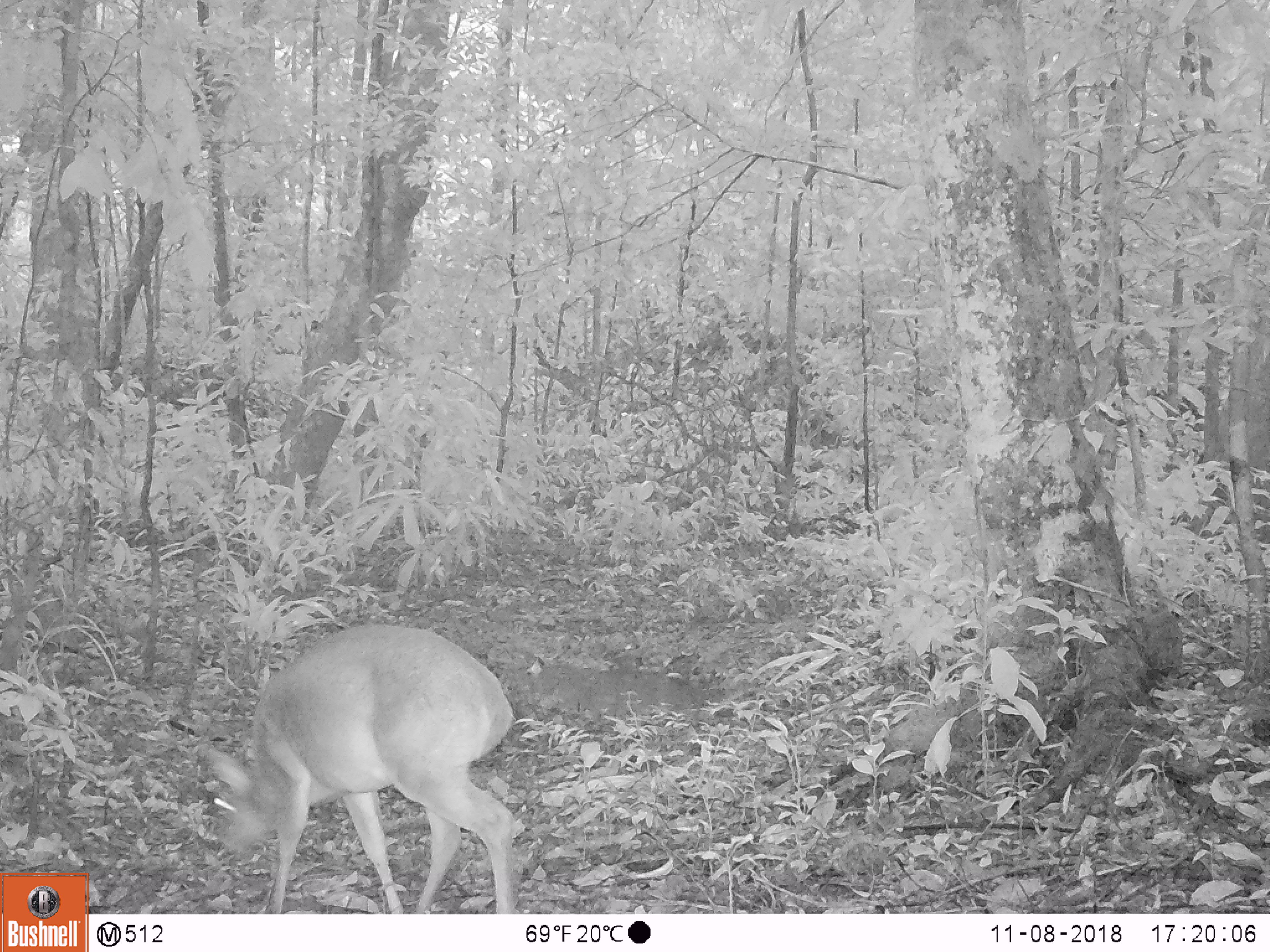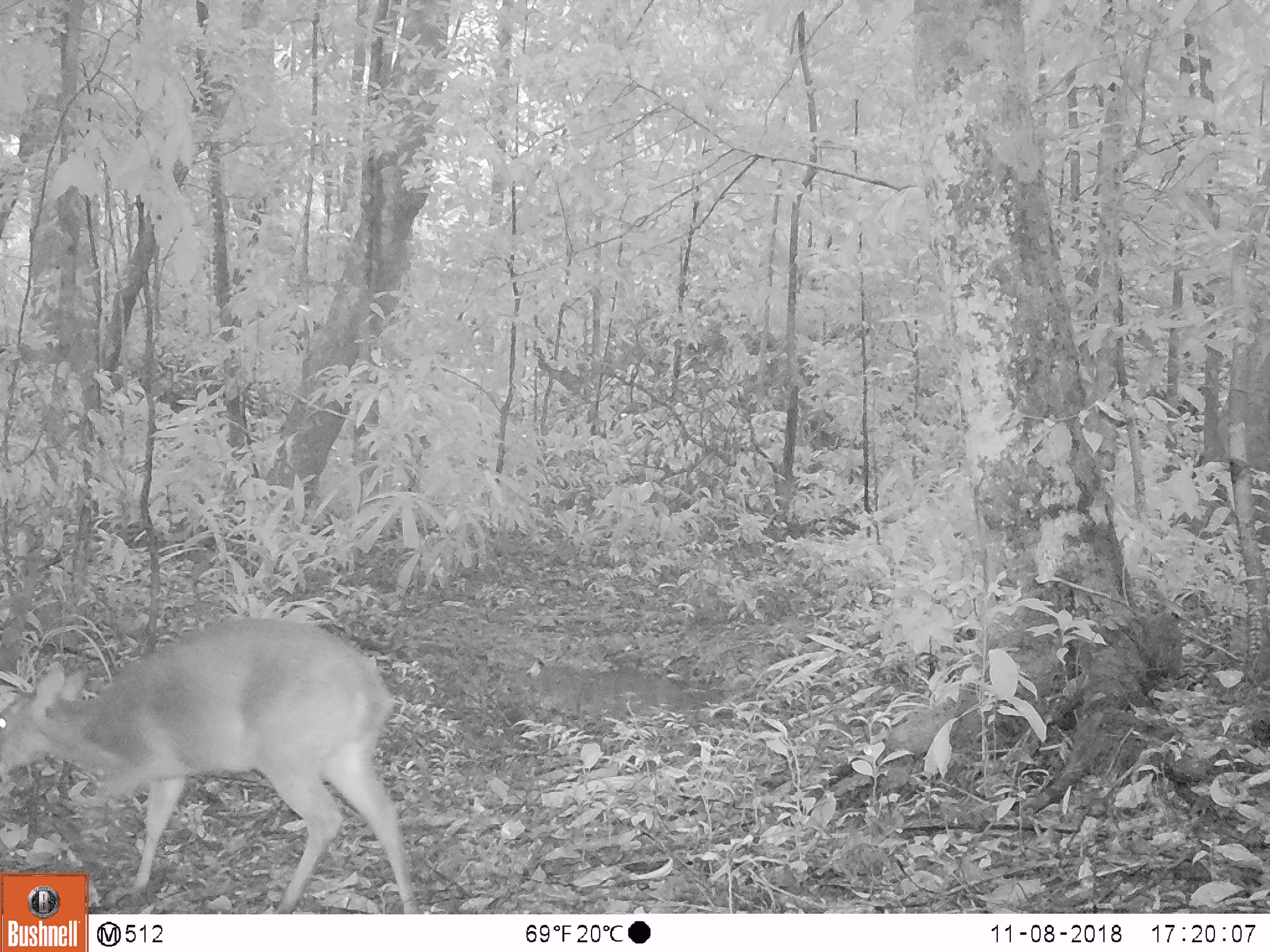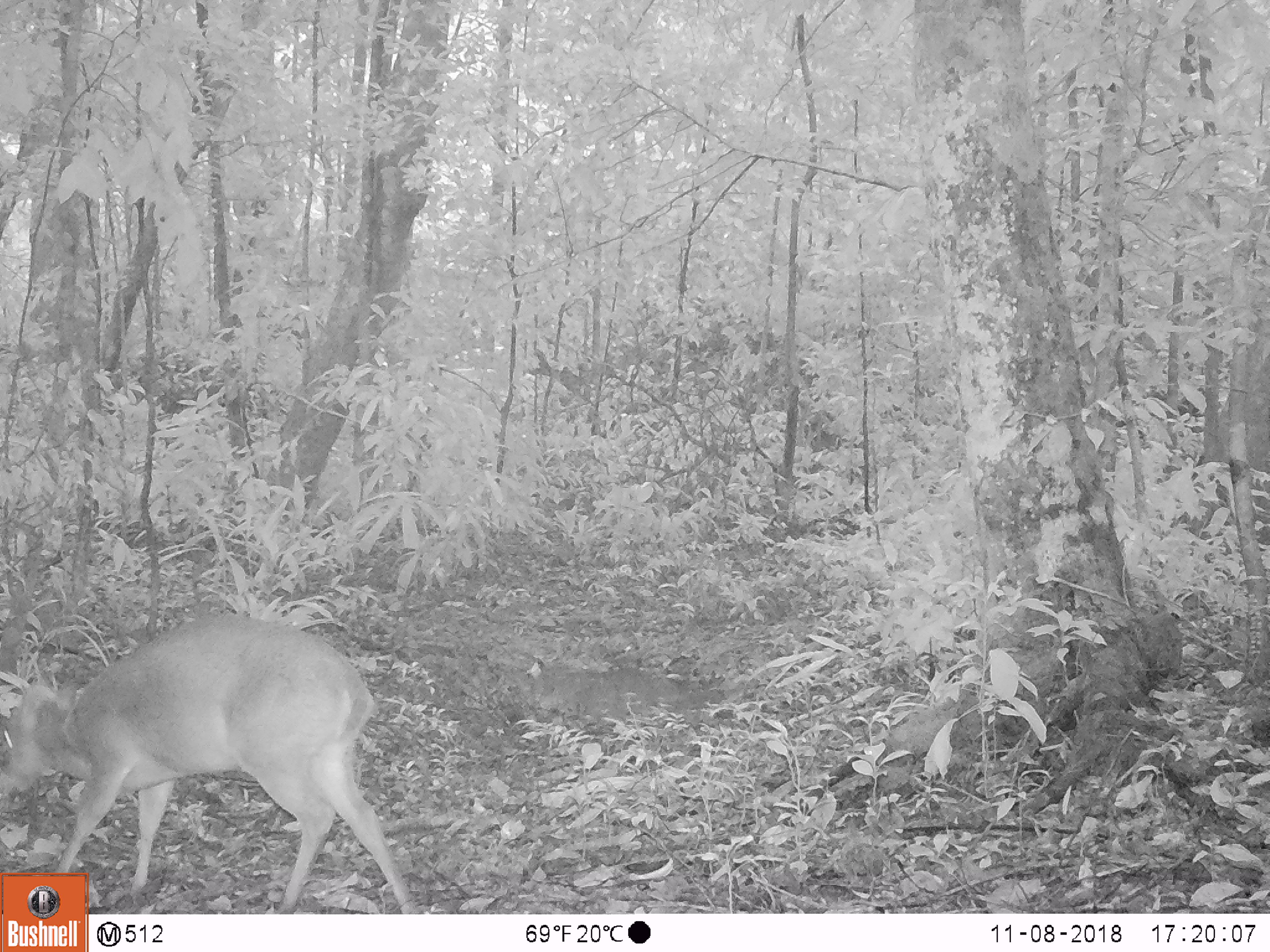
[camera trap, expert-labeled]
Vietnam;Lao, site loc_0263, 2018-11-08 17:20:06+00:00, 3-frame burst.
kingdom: Animalia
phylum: Chordata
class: Mammalia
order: Artiodactyla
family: Cervidae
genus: Muntiacus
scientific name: Muntiacus vuquangensis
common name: large-antlered muntjac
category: large antlered muntjac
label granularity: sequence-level